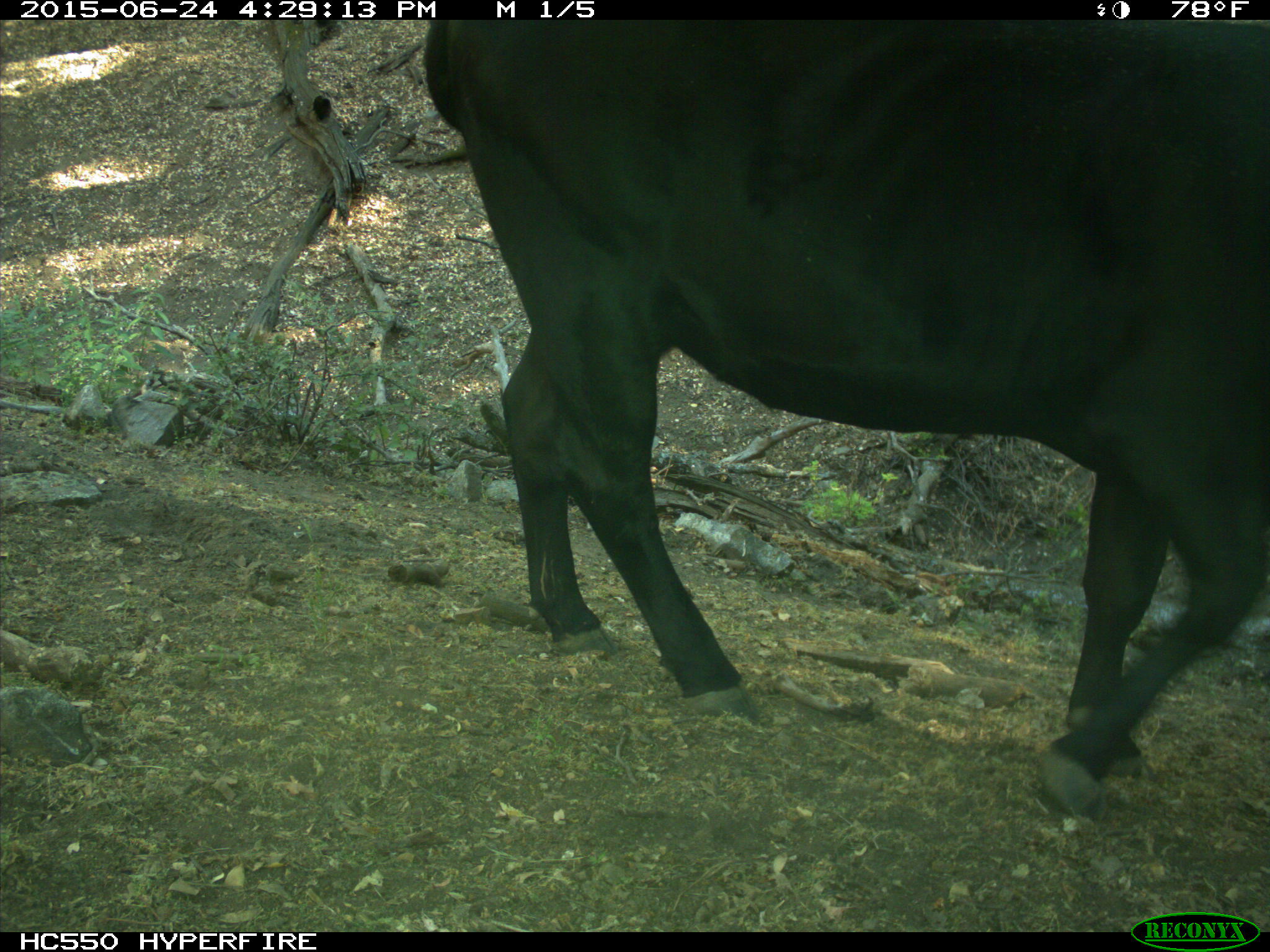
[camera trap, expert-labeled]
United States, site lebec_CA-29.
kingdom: Animalia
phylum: Chordata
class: Mammalia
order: Artiodactyla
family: Bovidae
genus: Bos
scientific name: Bos taurus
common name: domestic cow